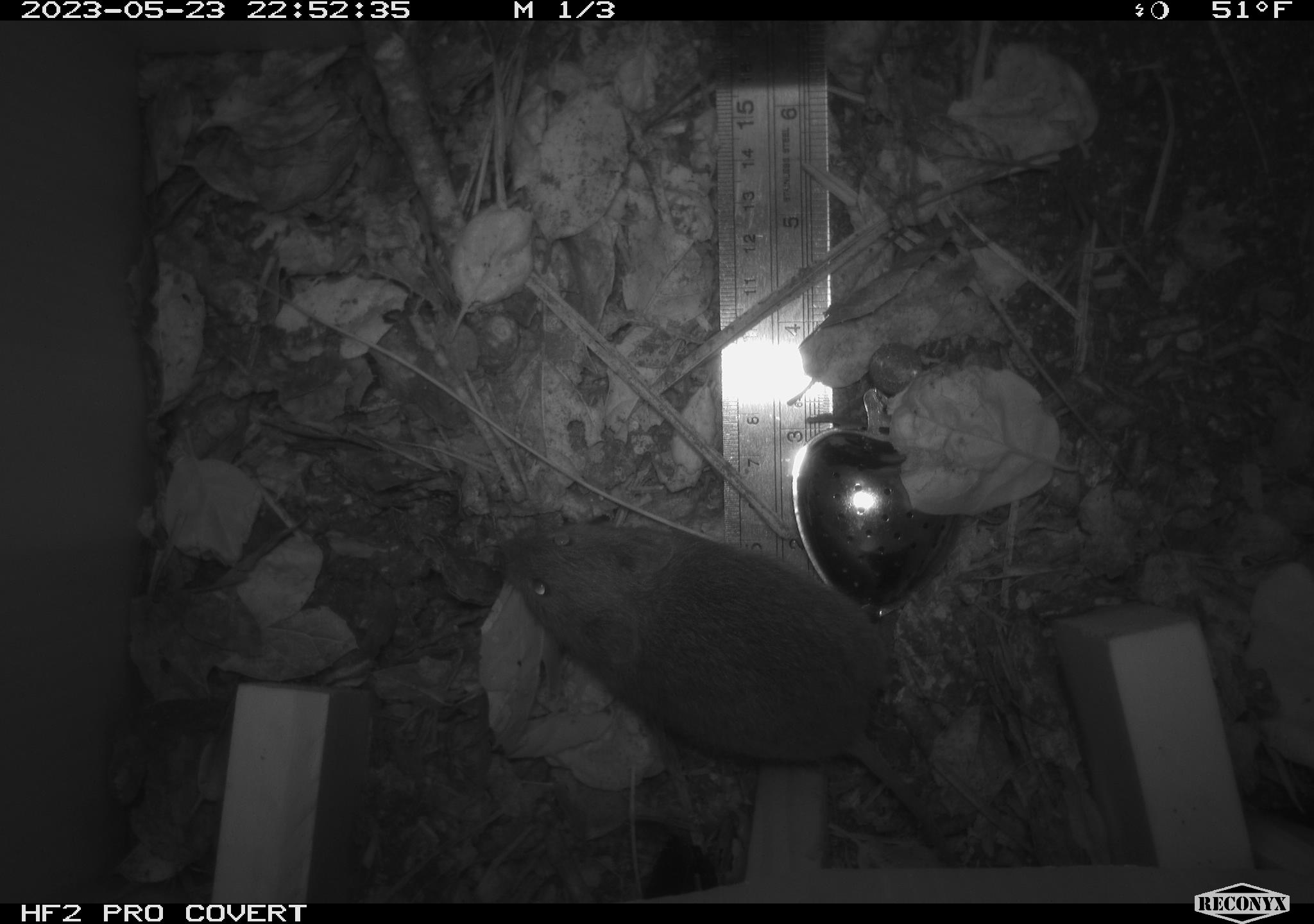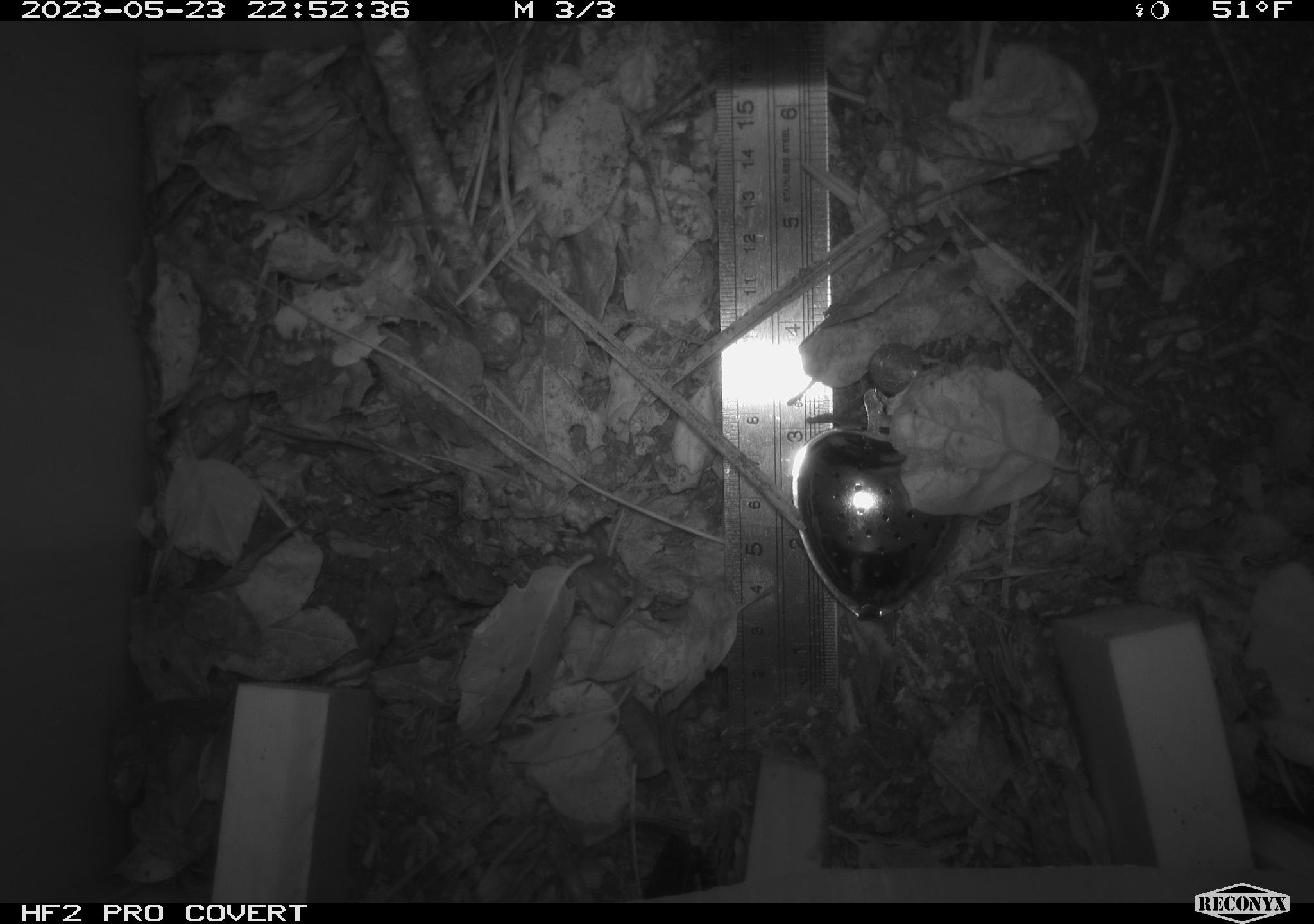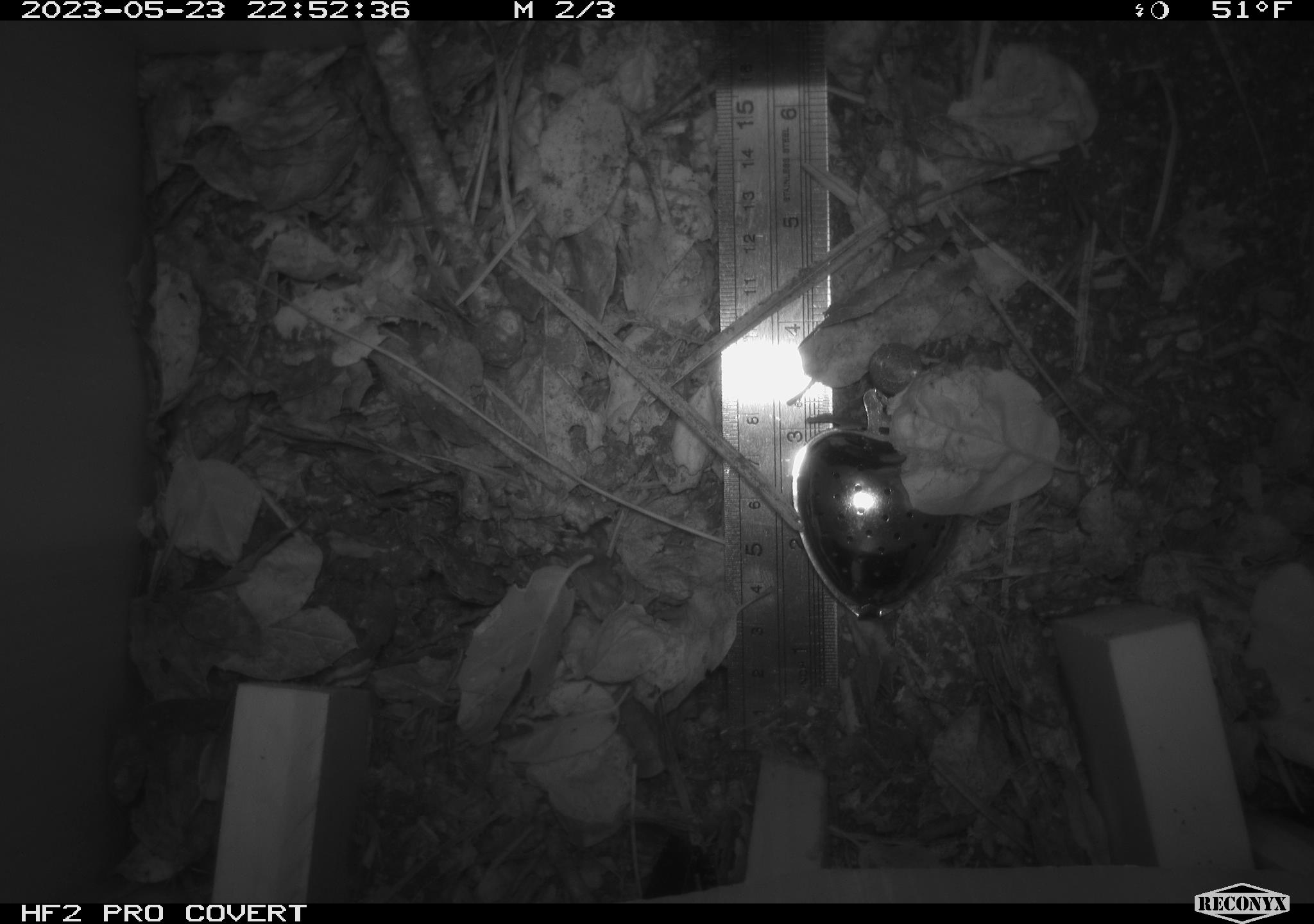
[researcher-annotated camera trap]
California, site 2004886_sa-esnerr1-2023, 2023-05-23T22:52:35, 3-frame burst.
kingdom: Animalia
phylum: Chordata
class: Mammalia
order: Rodentia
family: Cricetidae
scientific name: Cricetidae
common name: hamsters, voles, lemmings, and allies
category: cricetidae family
Cricetidae family (hamsters, voles, lemmings, and allies) (Cricetidae).